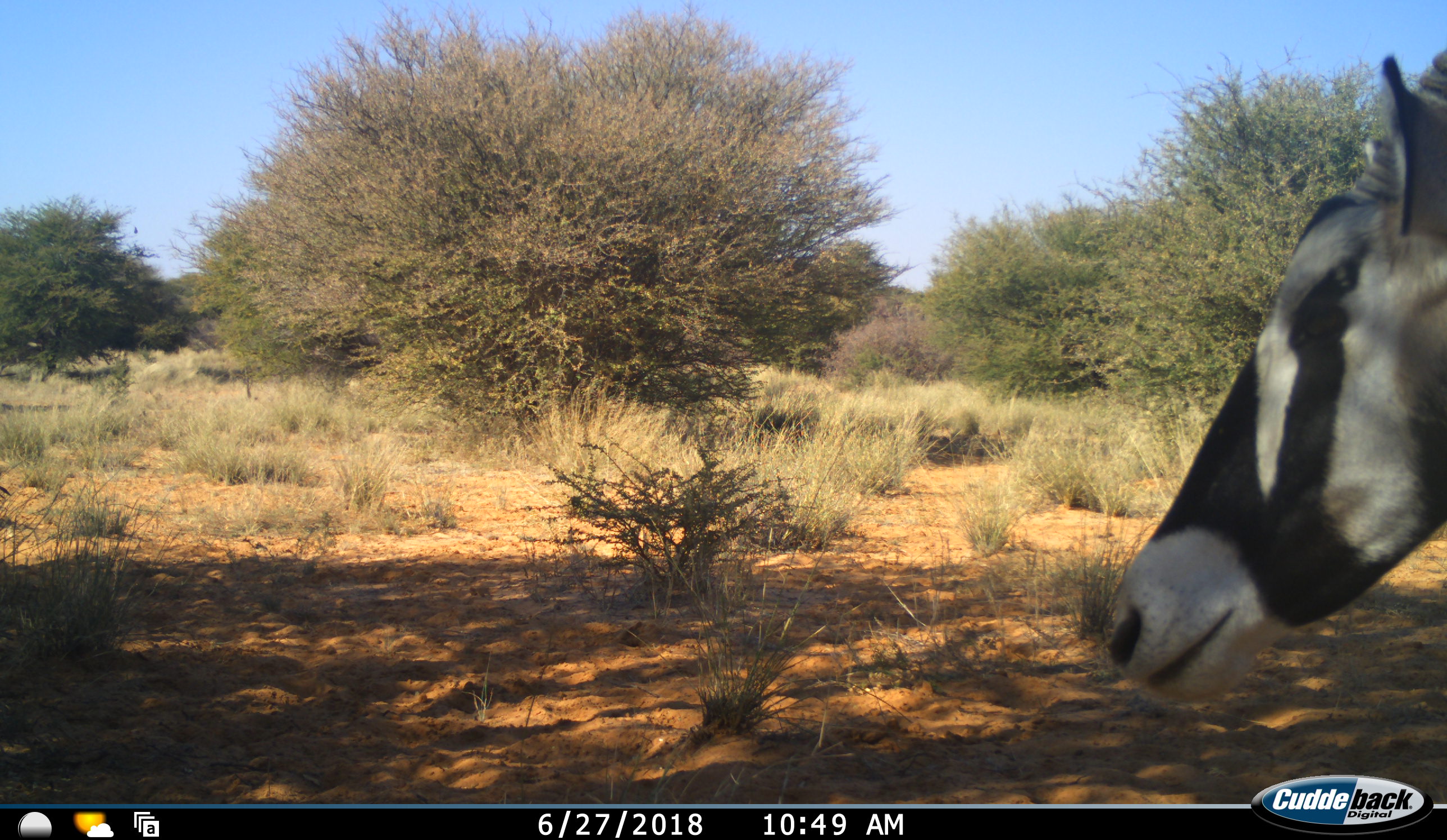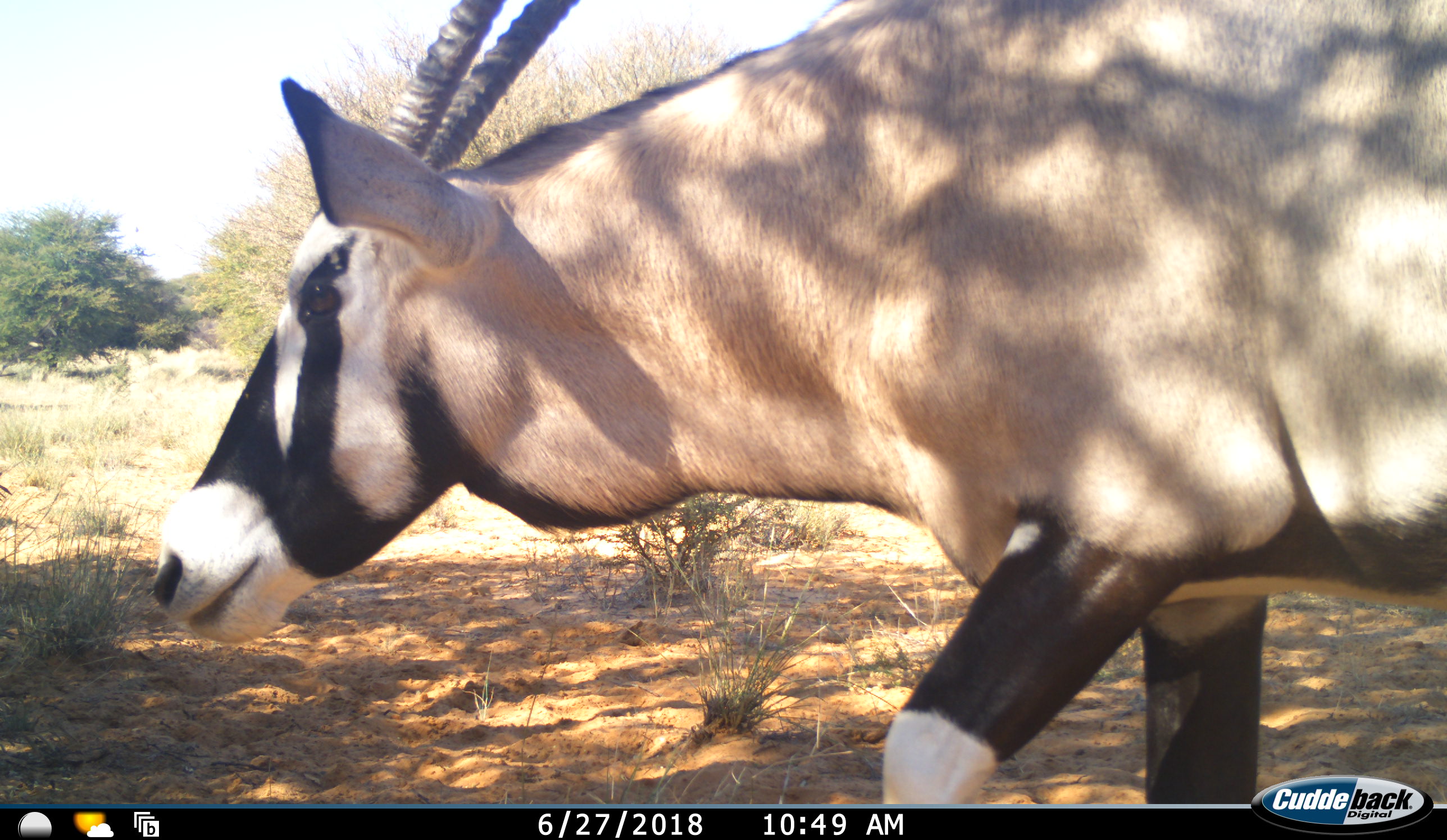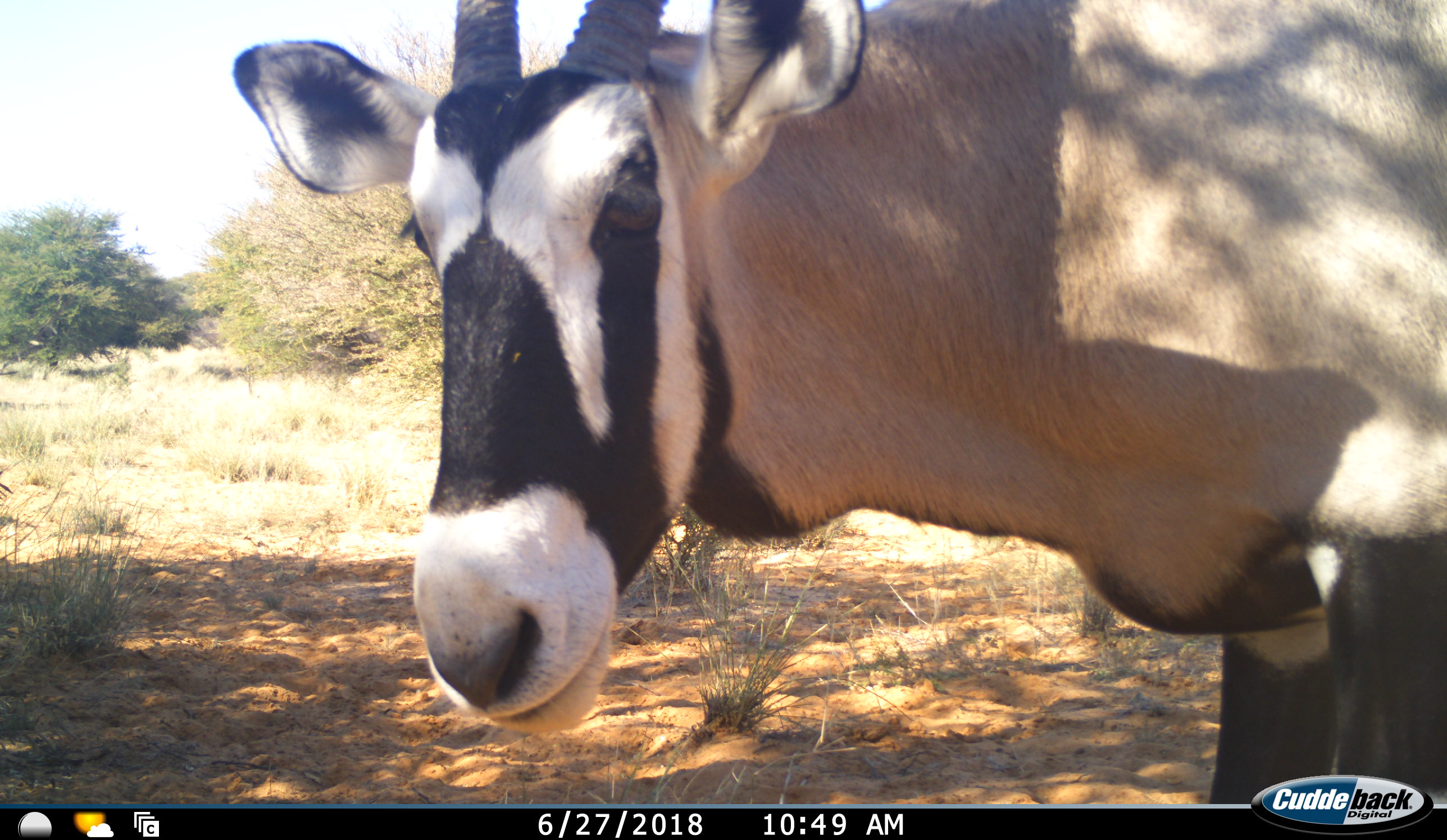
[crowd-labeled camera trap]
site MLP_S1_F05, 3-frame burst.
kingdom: Animalia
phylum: Chordata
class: Mammalia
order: Artiodactyla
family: Bovidae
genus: Oryx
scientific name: Oryx gazella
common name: gemsbok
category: oryx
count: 1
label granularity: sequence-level